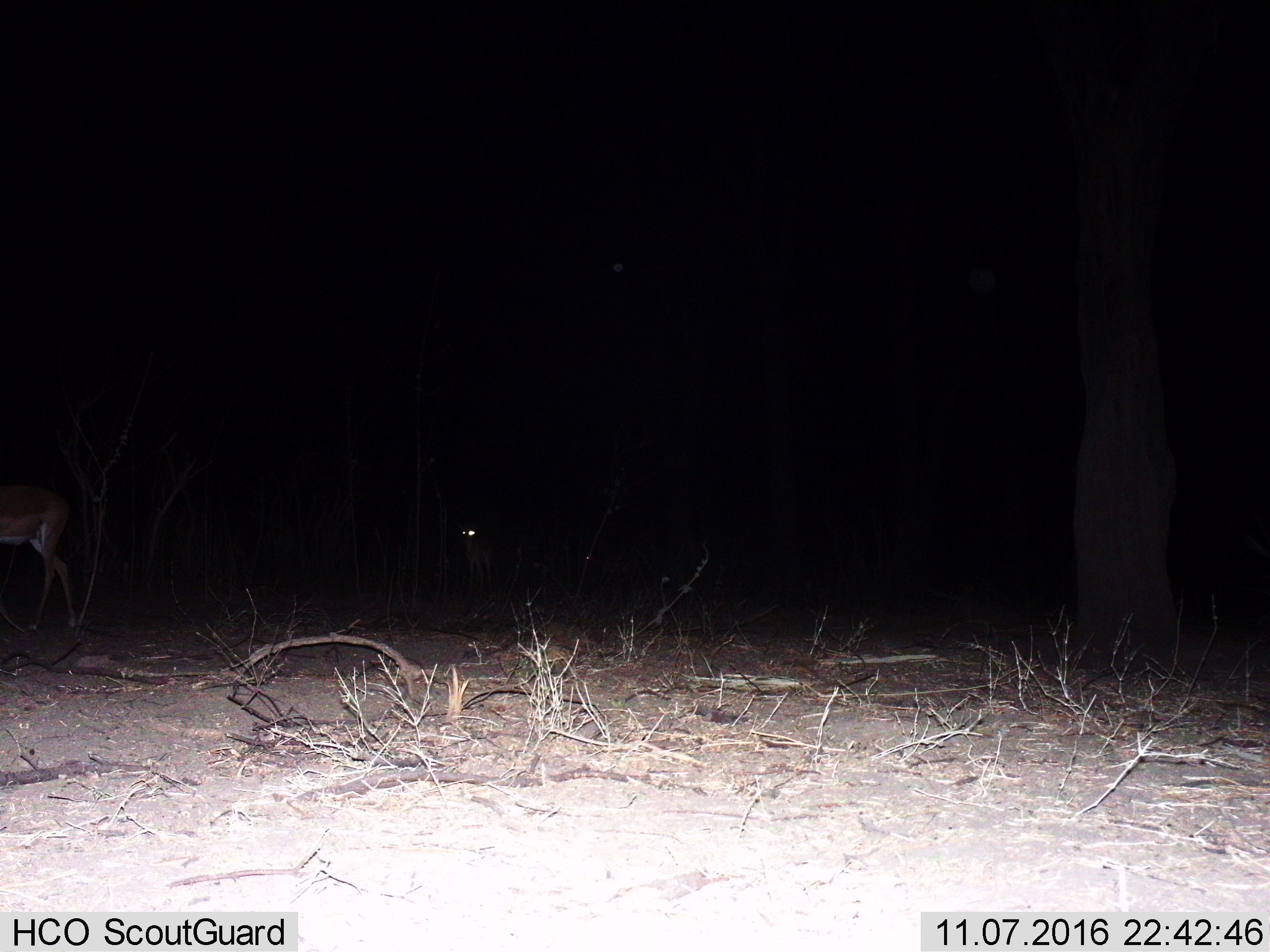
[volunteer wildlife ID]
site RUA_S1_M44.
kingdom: Animalia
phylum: Chordata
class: Mammalia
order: Artiodactyla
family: Bovidae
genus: Aepyceros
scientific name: Aepyceros melampus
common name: impala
Impala (Aepyceros melampus), count 2. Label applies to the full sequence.